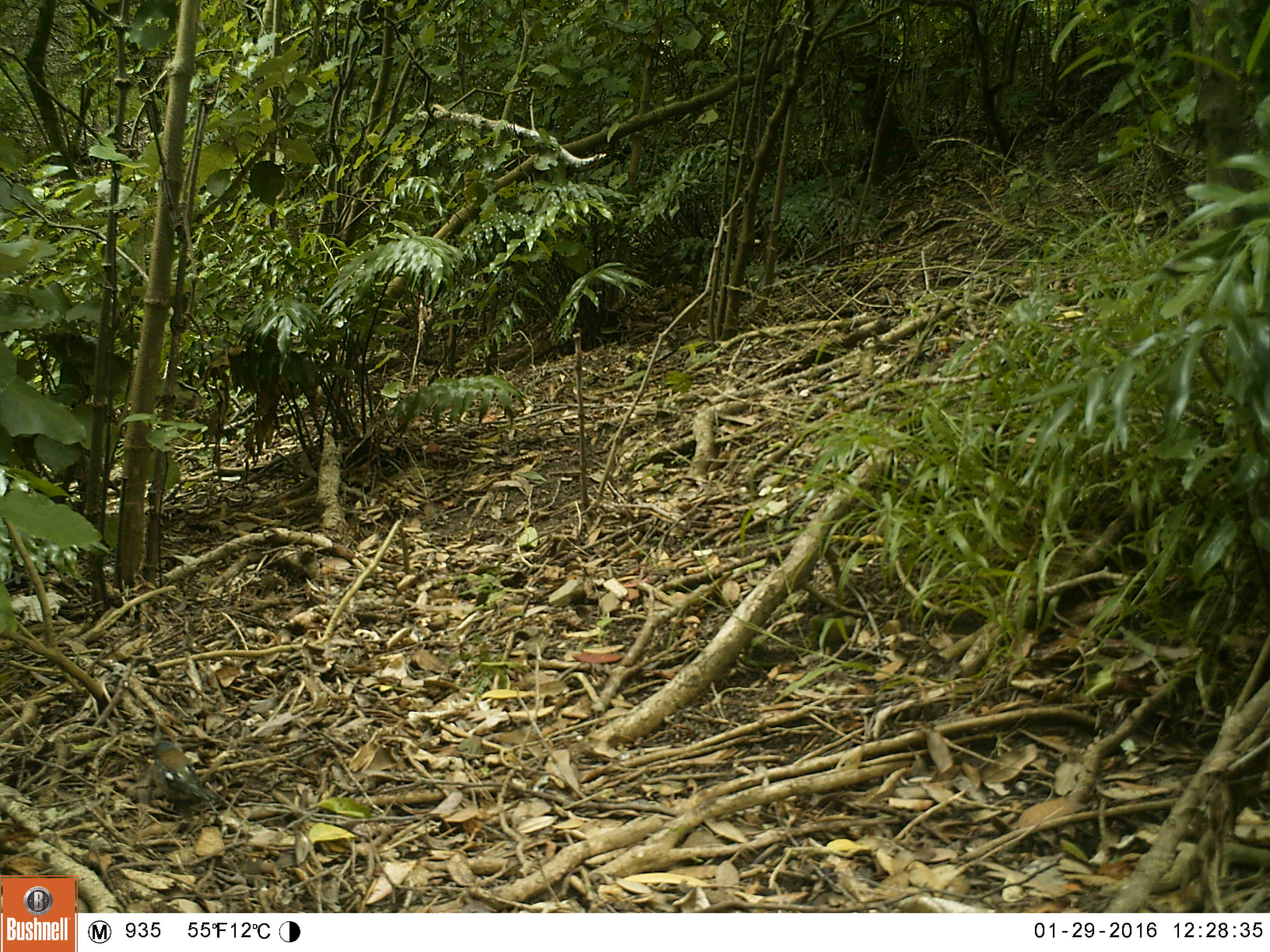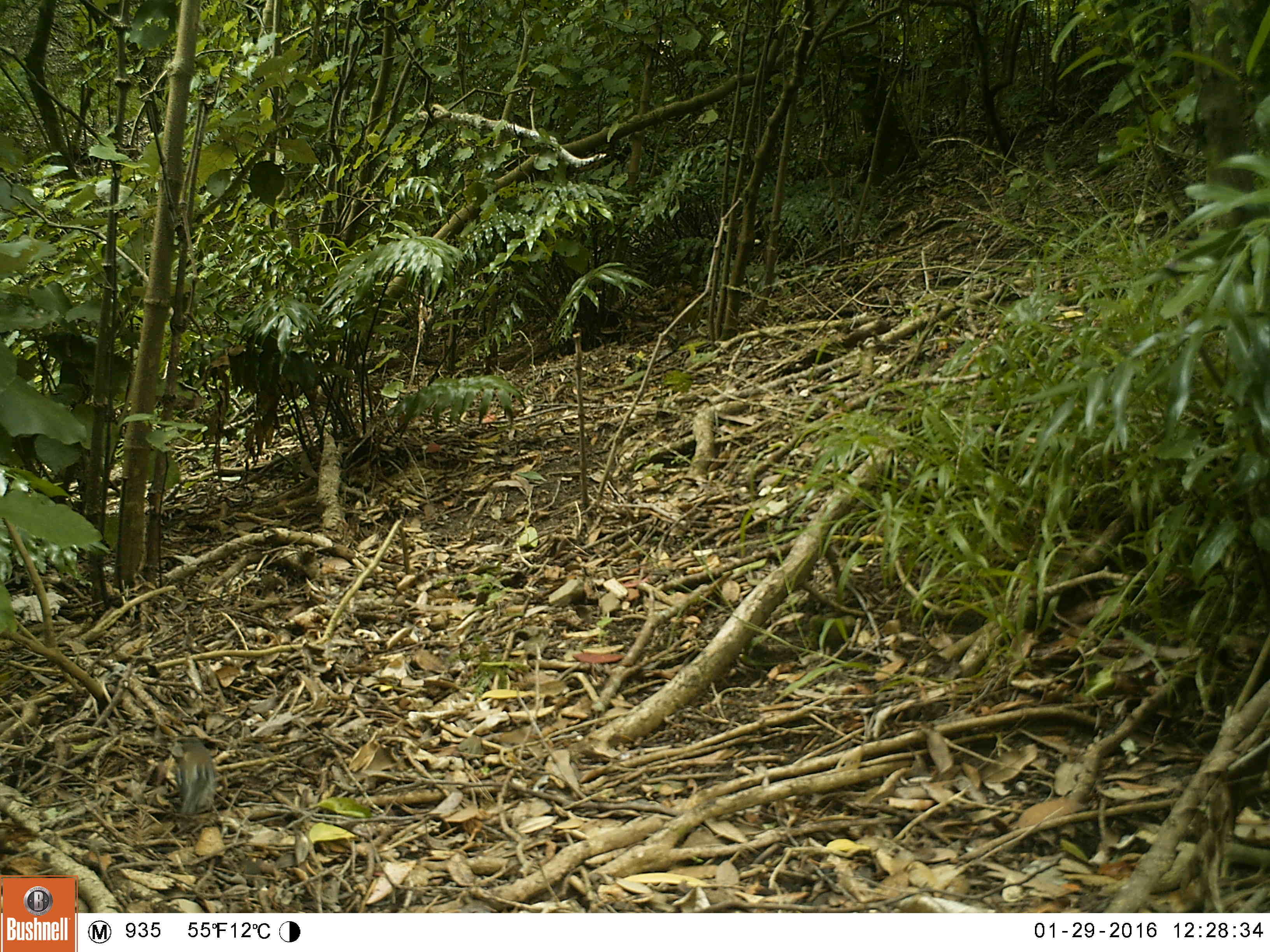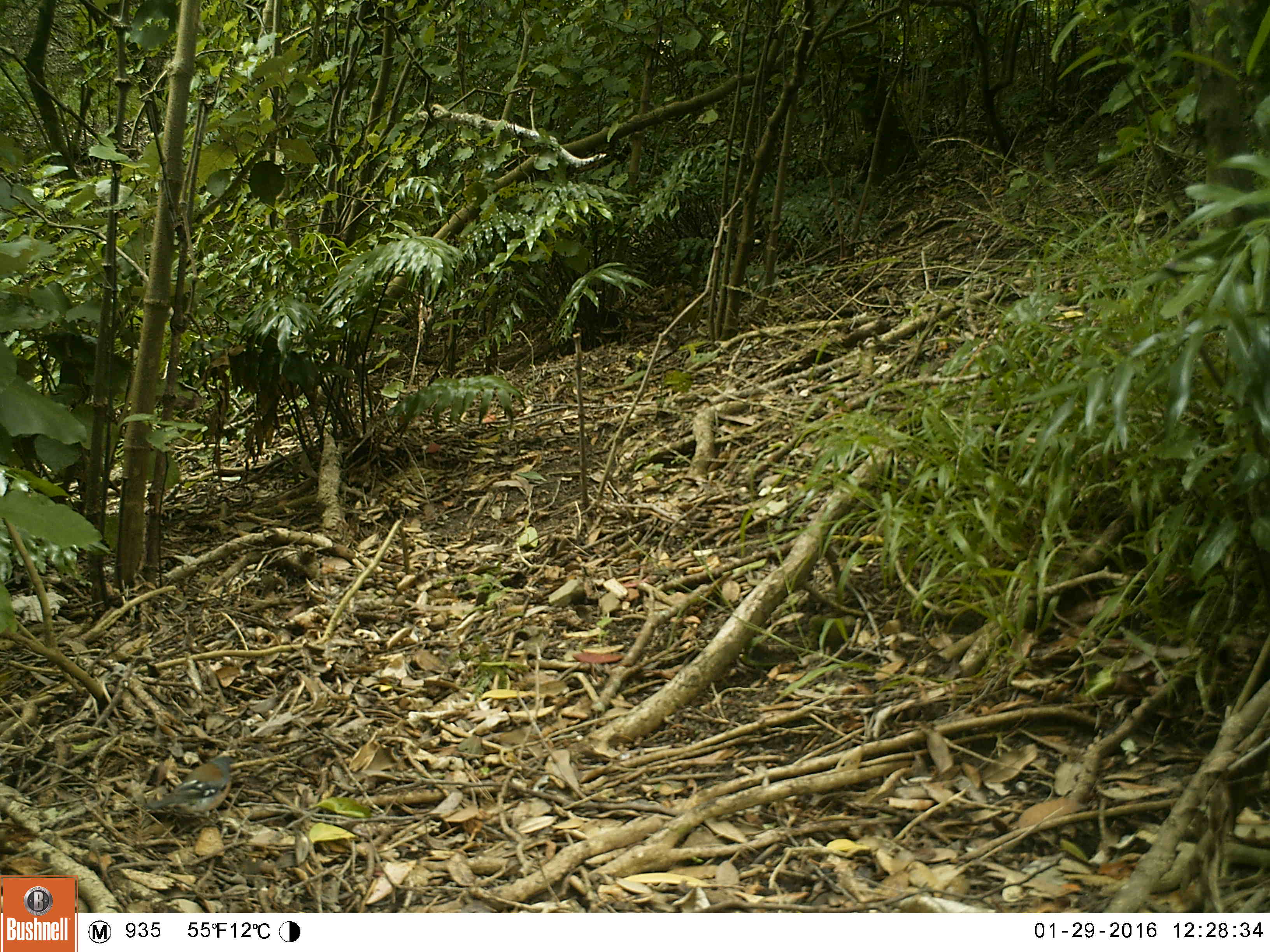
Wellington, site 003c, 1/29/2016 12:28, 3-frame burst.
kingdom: Animalia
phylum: Chordata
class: Aves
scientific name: Aves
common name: bird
Bird (Aves).